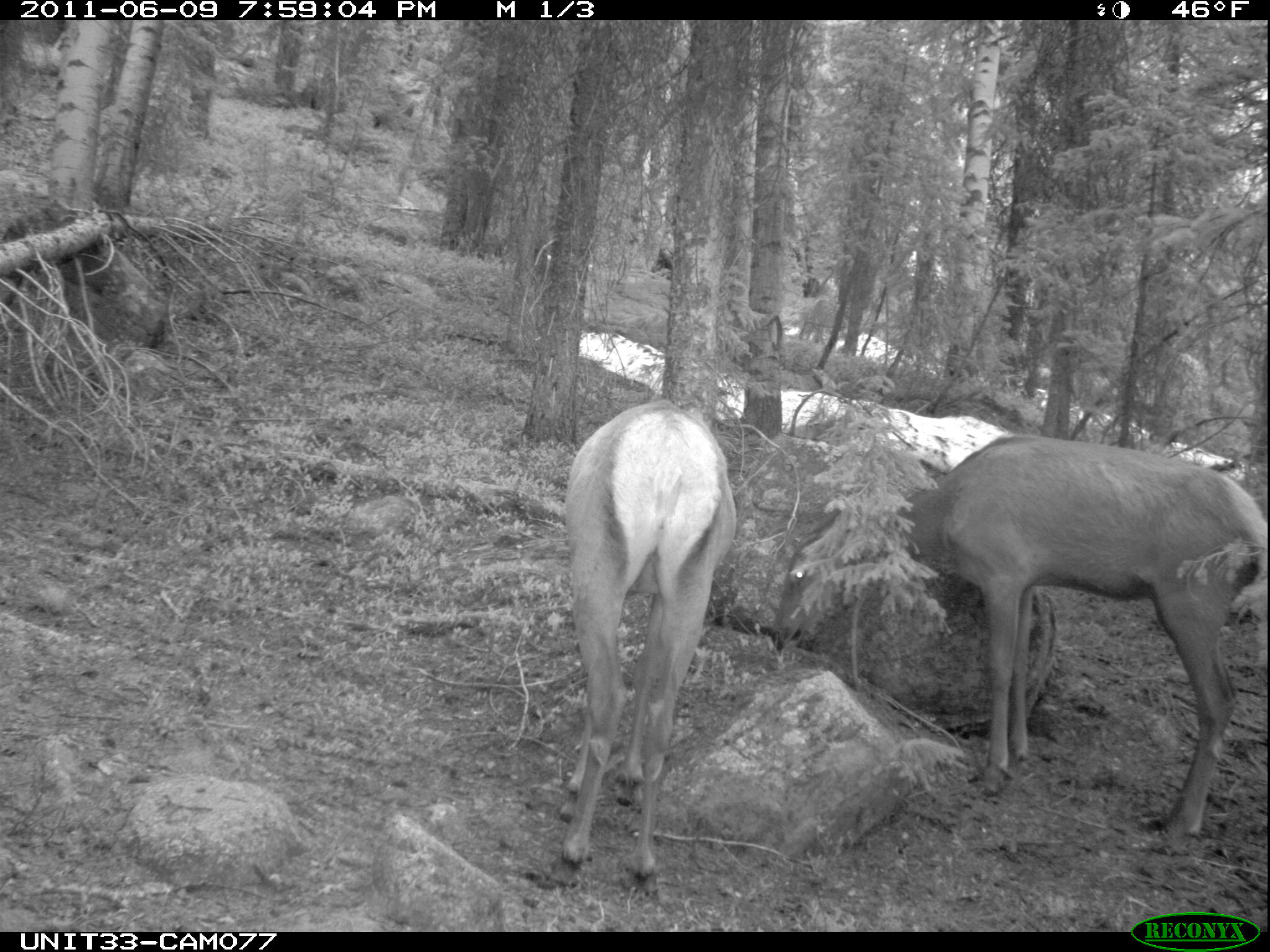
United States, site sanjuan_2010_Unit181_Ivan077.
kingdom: Animalia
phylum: Chordata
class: Mammalia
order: Artiodactyla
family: Cervidae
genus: Cervus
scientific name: Cervus elaphus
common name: red deer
Cervus elaphus (red deer).